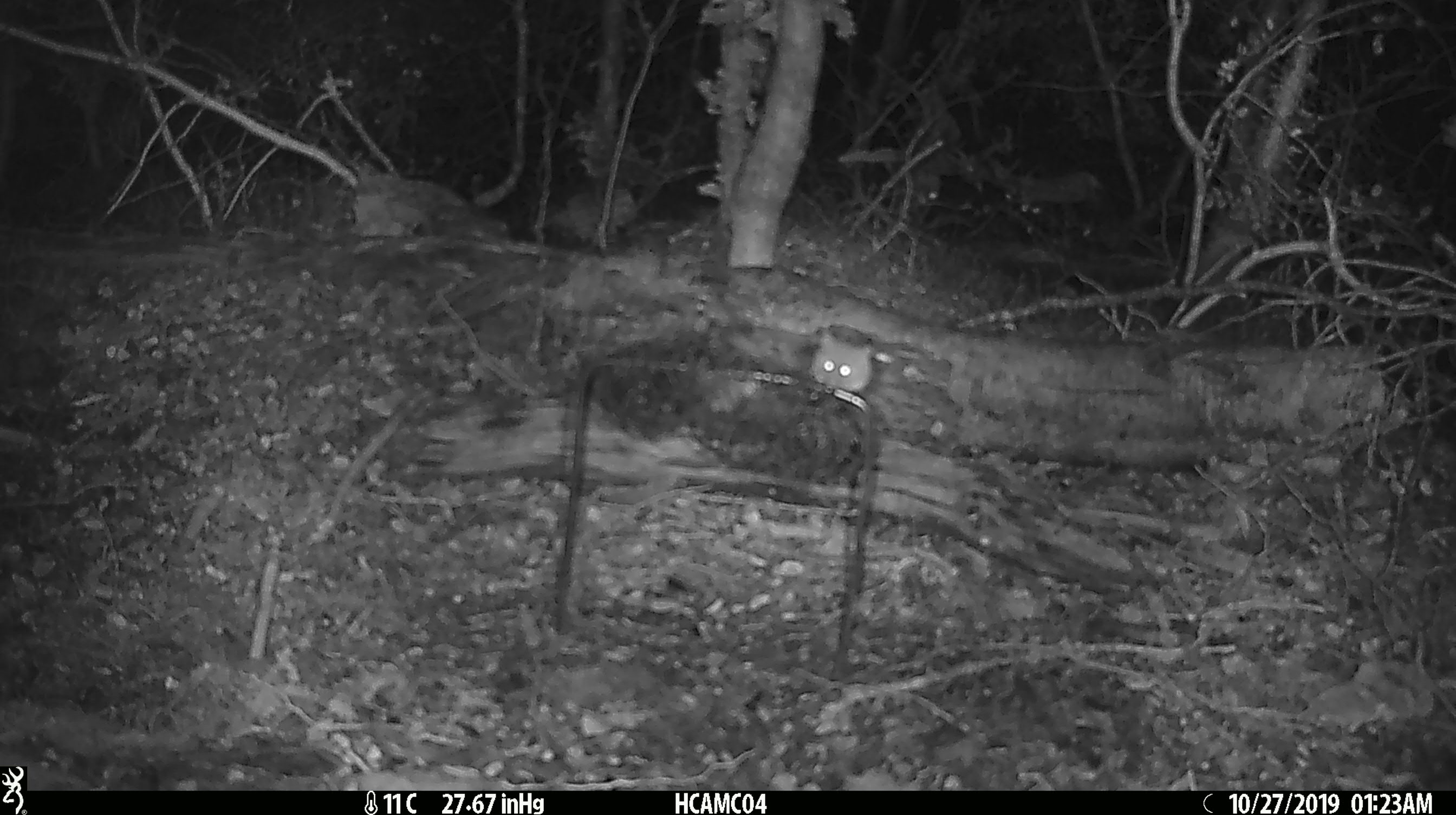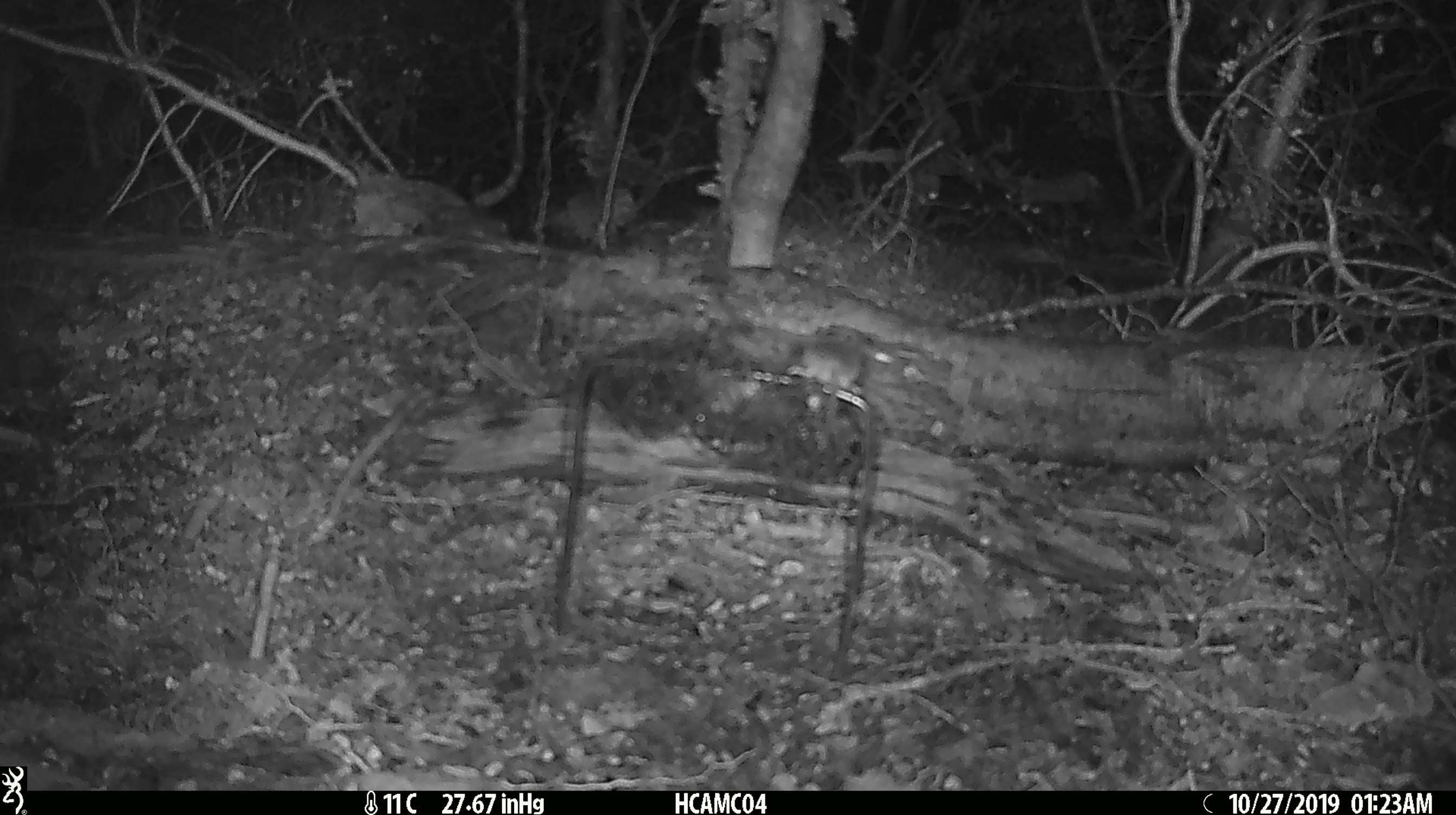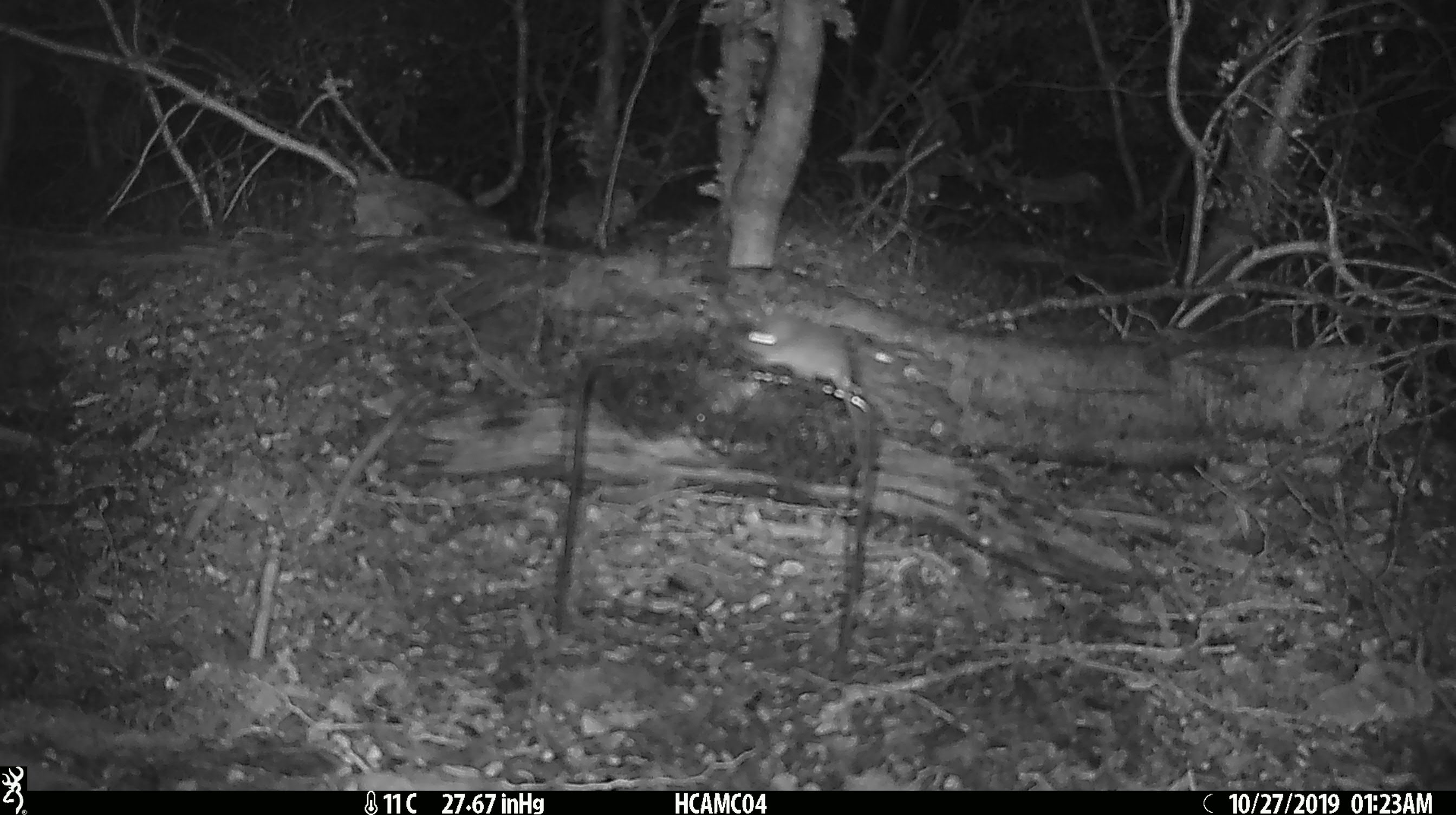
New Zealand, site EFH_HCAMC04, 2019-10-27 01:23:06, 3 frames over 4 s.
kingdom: Animalia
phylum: Chordata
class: Mammalia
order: Rodentia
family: Muridae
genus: Mus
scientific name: Mus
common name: mouse